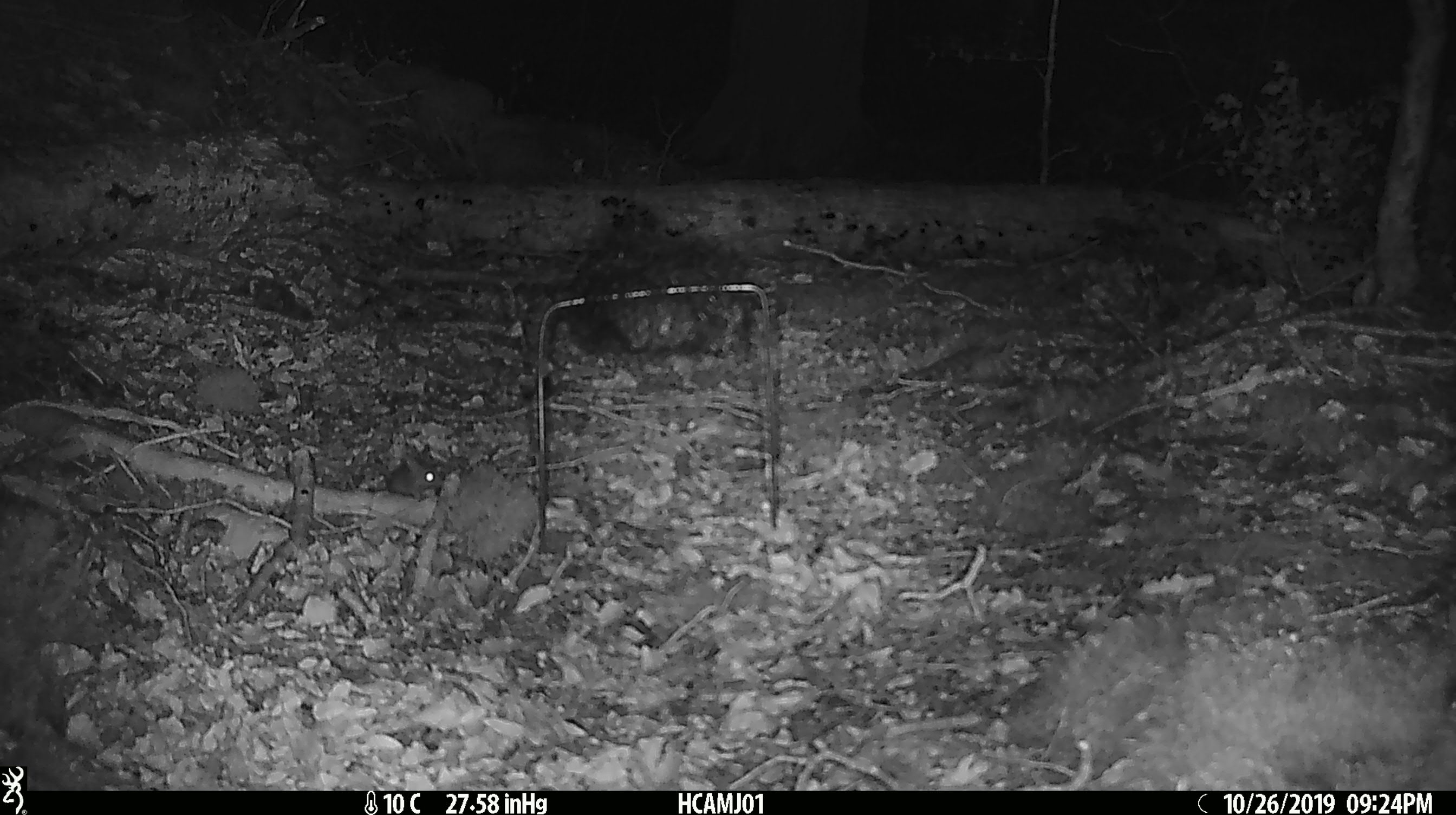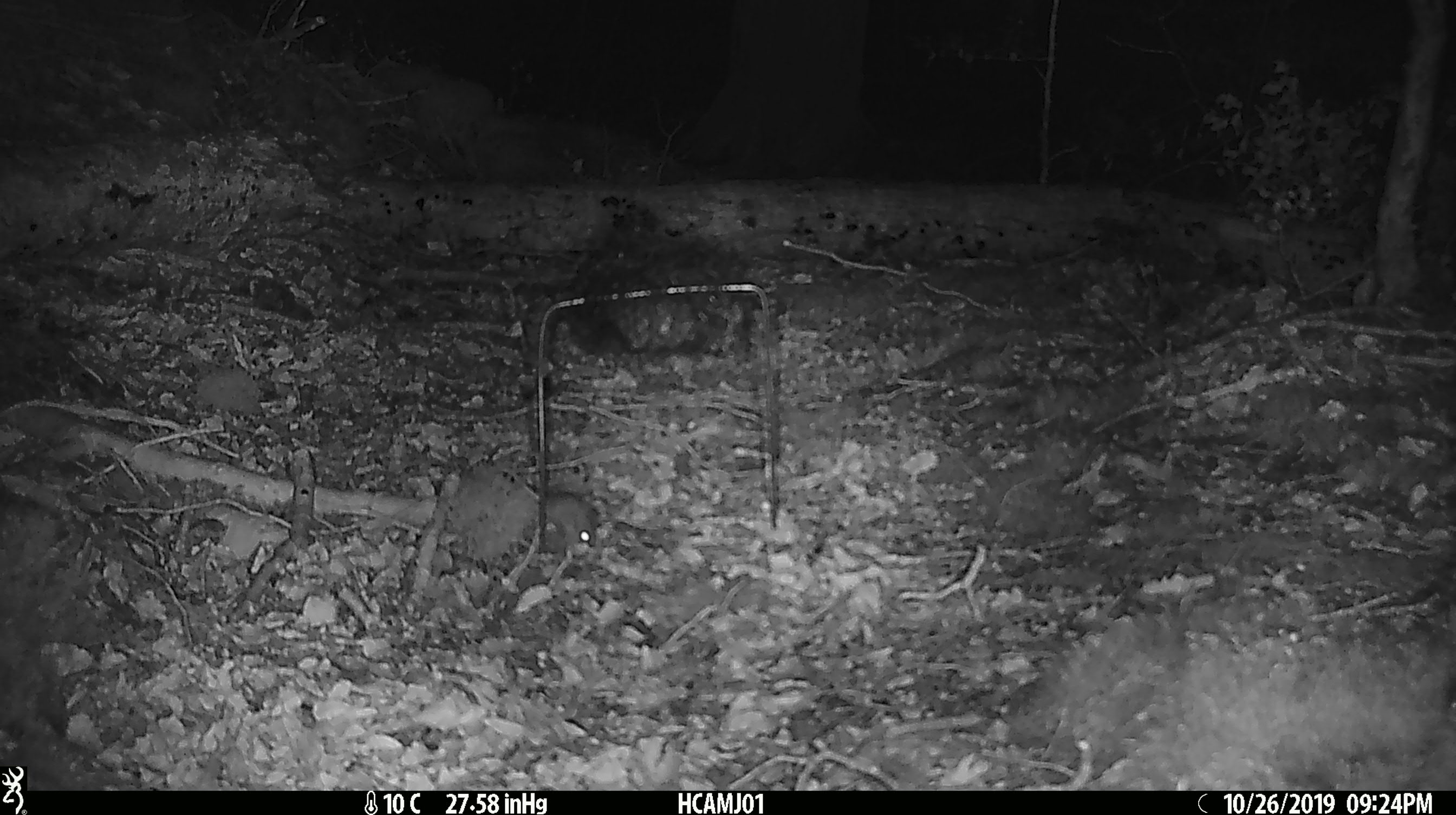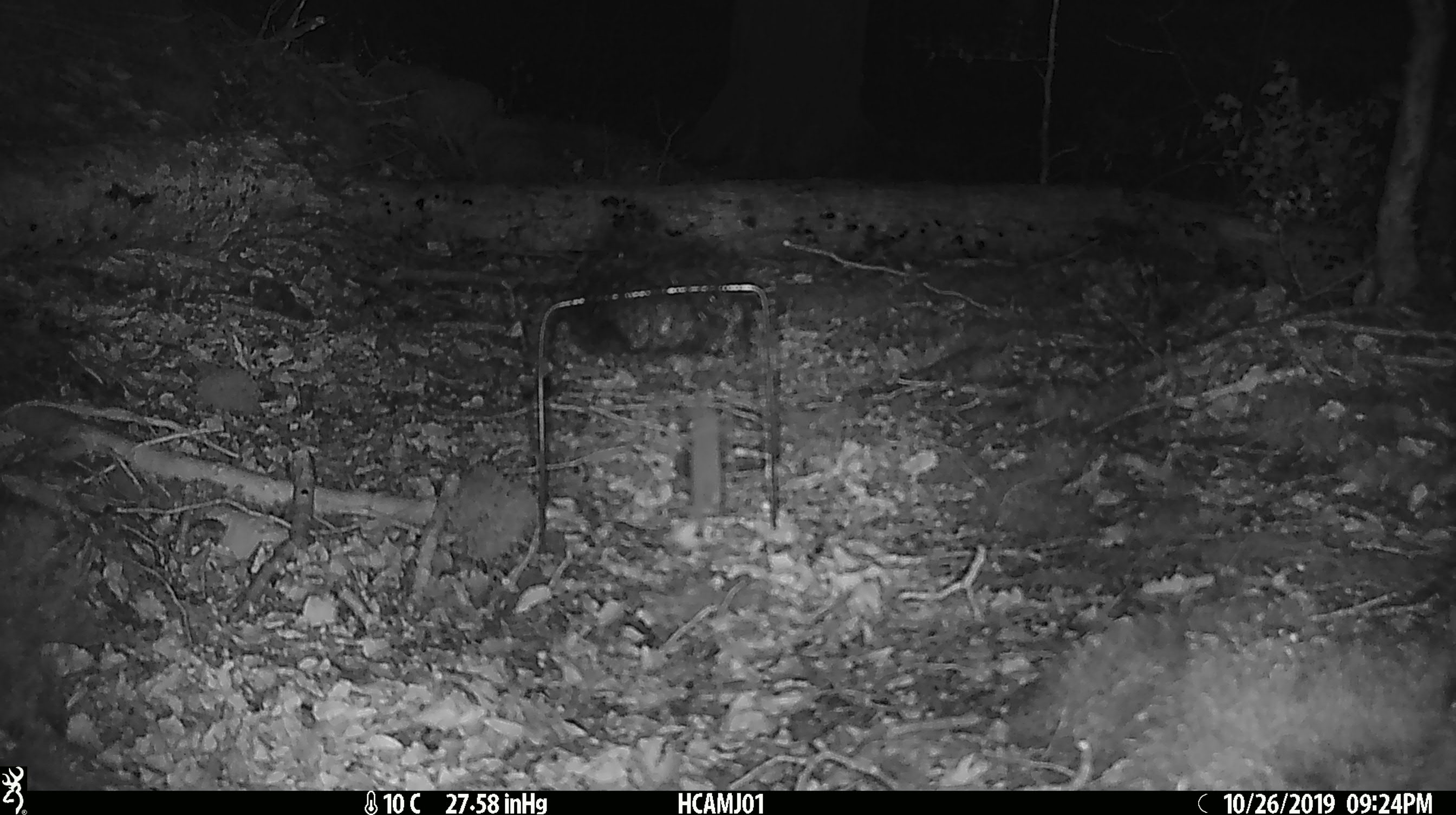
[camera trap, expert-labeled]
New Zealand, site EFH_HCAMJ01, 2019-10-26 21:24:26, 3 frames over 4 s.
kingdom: Animalia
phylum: Chordata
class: Mammalia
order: Rodentia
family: Muridae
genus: Mus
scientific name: Mus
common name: mouse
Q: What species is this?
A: Mouse (Mus).